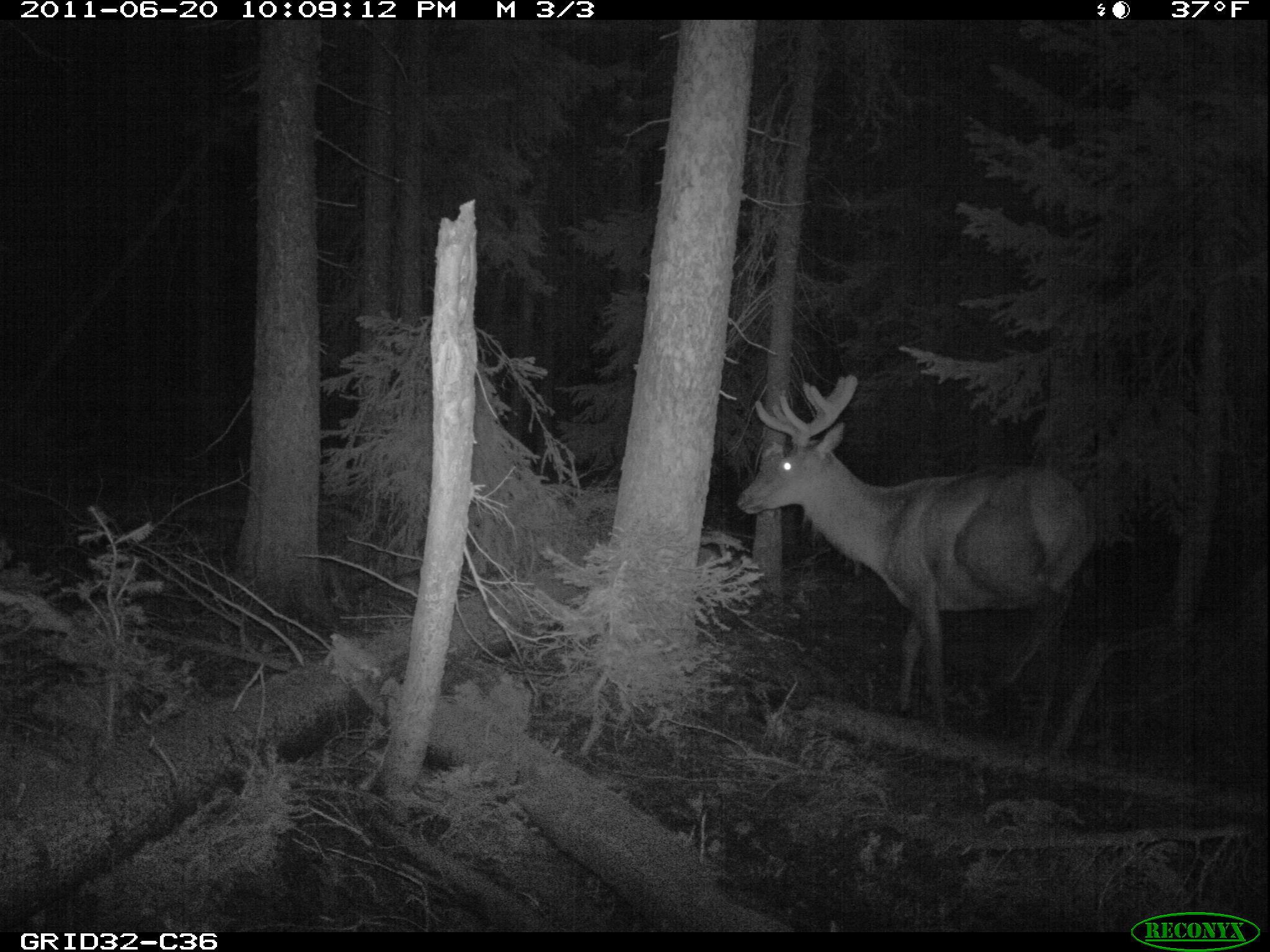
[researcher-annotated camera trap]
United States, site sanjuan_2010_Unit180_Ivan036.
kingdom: Animalia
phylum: Chordata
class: Mammalia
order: Artiodactyla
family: Cervidae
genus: Cervus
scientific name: Cervus elaphus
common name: red deer